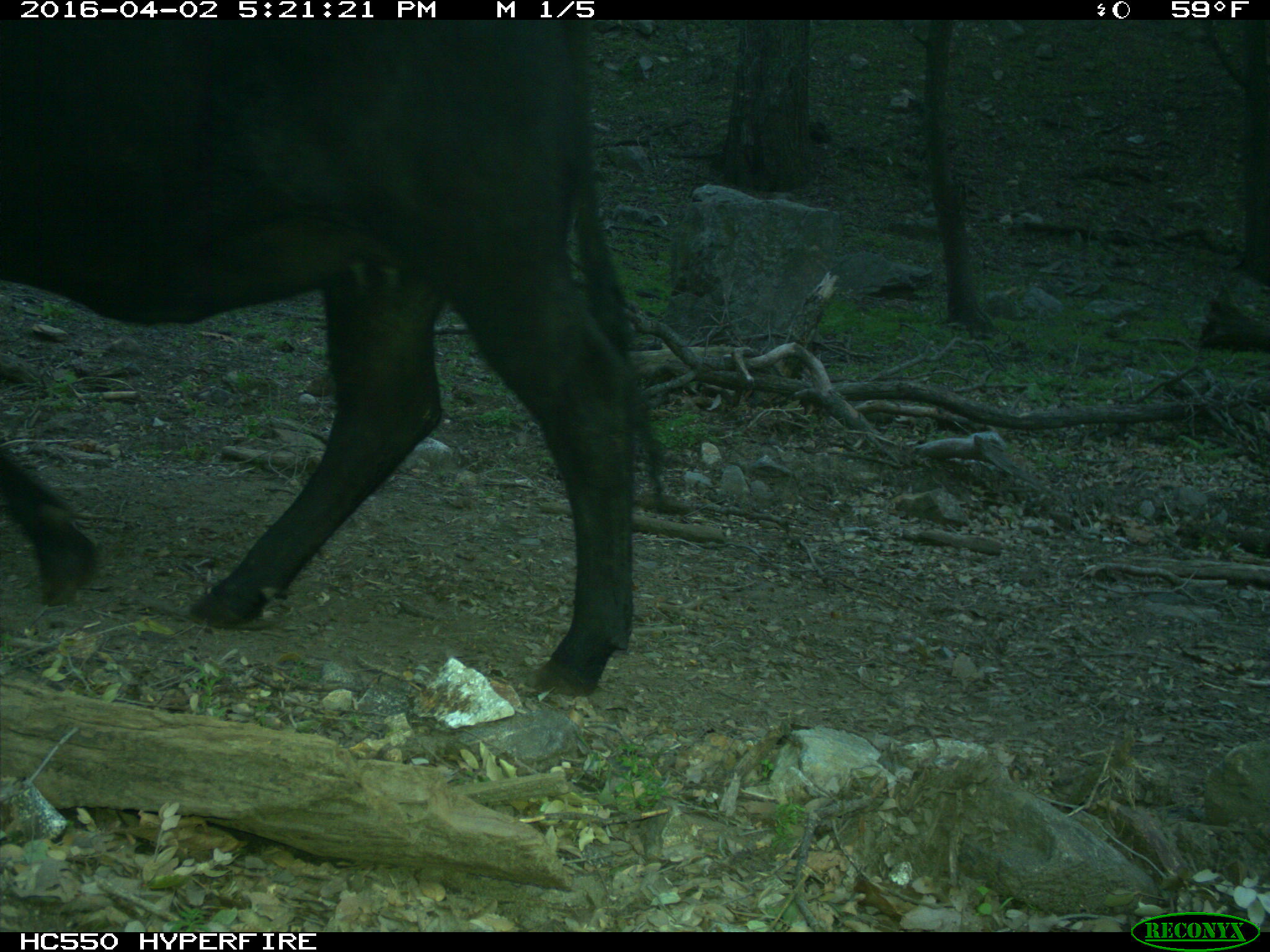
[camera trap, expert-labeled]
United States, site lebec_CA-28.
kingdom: Animalia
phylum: Chordata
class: Mammalia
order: Artiodactyla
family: Bovidae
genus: Bos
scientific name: Bos taurus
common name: domestic cow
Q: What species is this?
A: Bos taurus (domestic cow).